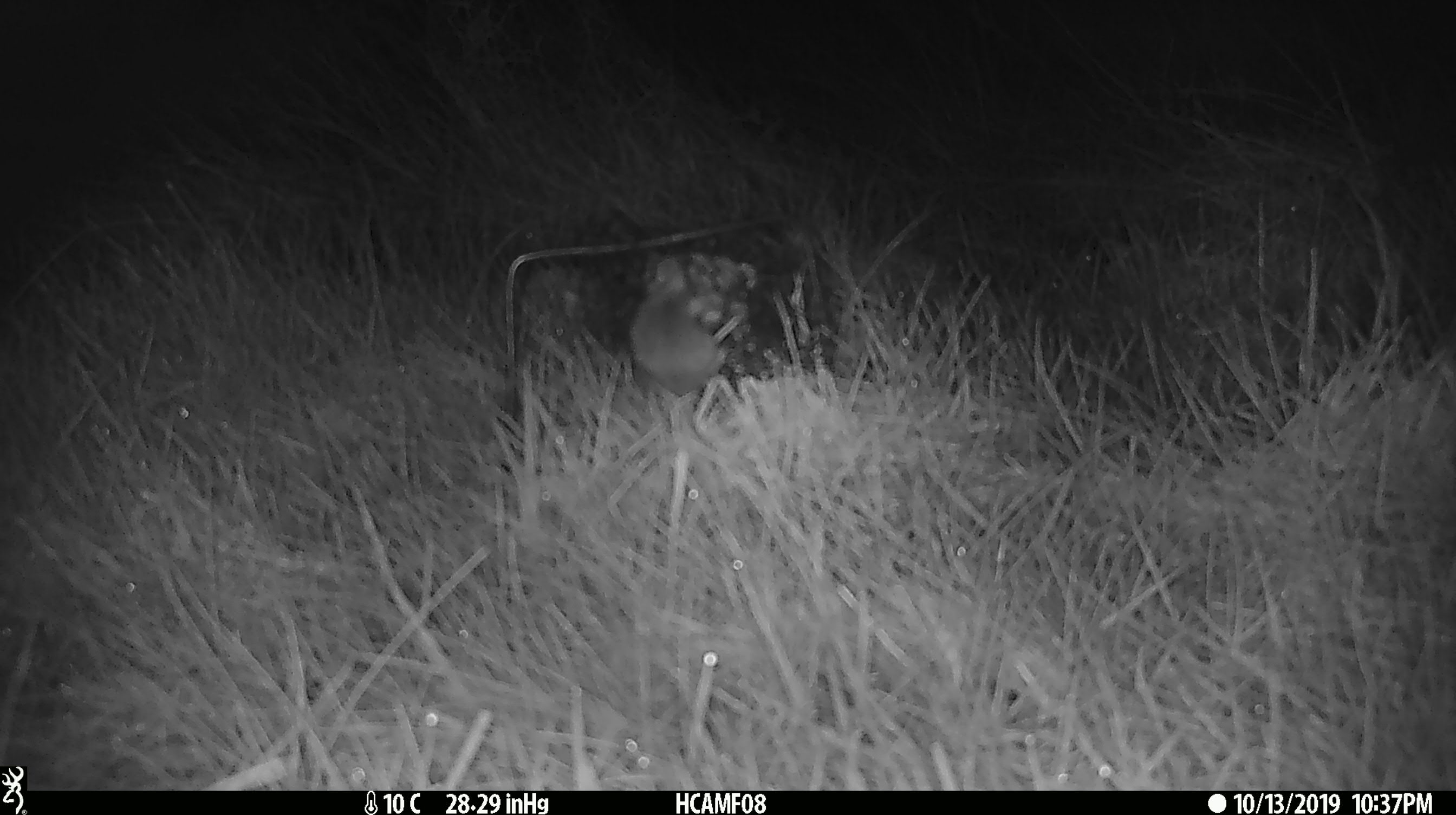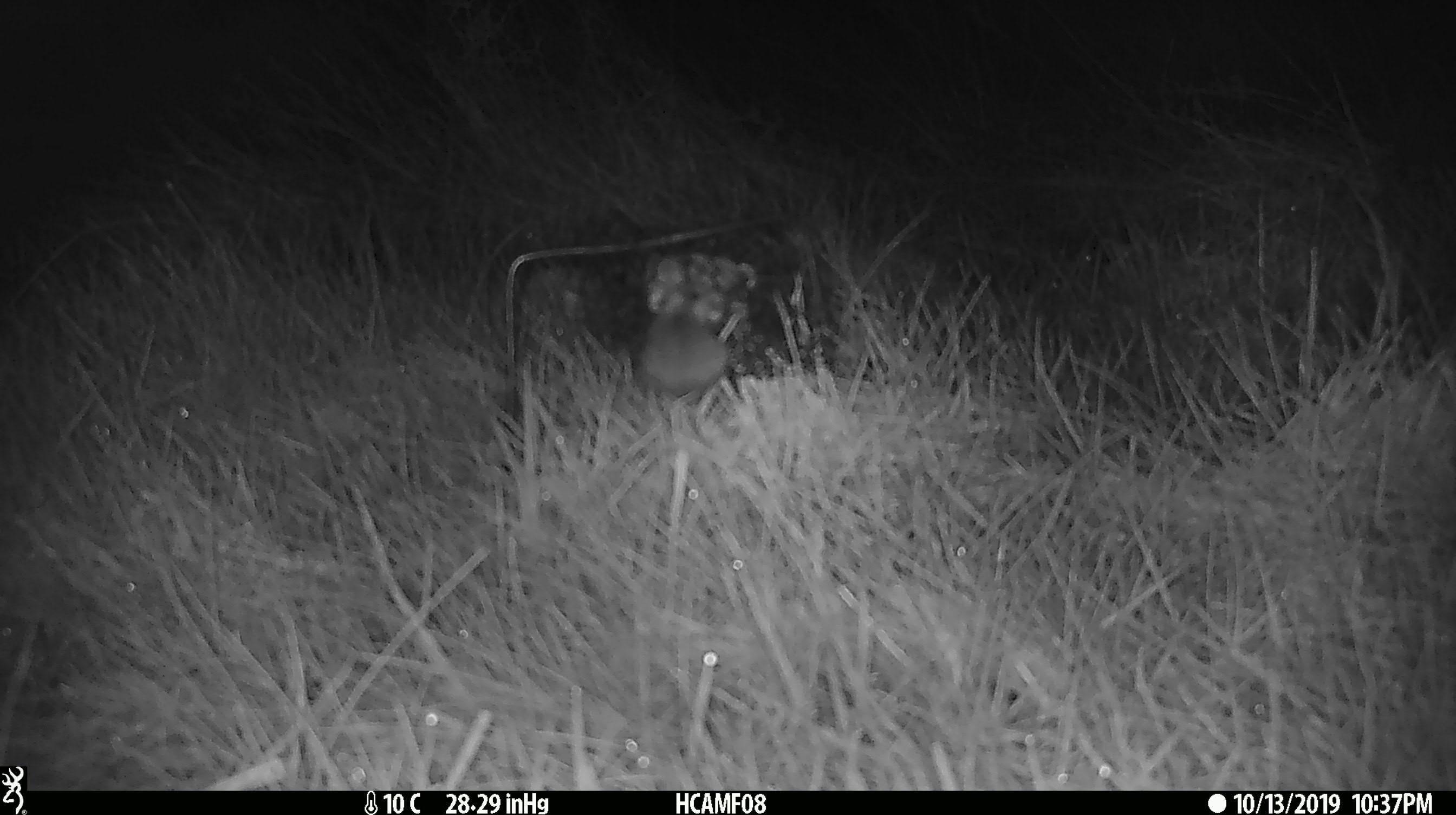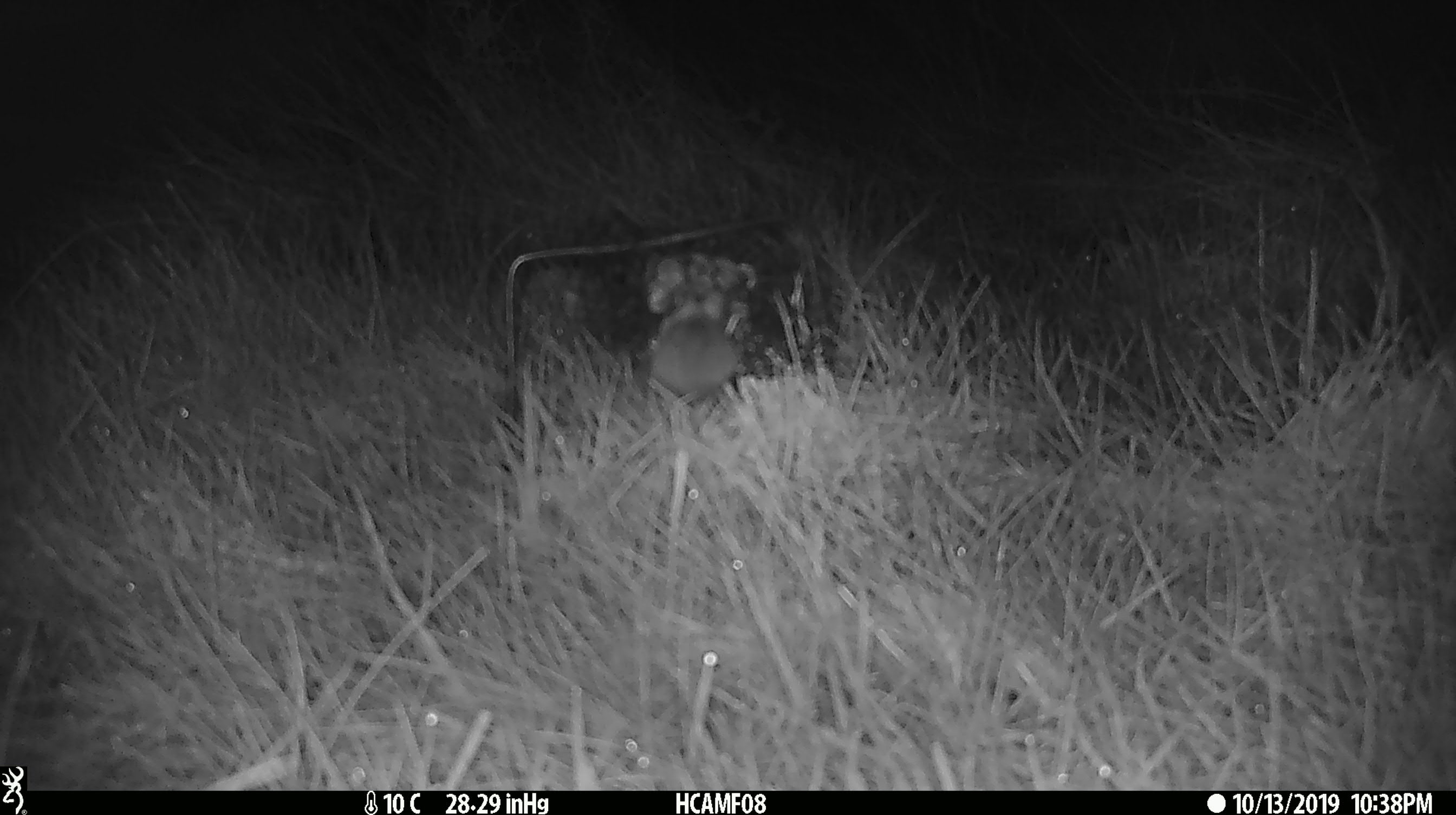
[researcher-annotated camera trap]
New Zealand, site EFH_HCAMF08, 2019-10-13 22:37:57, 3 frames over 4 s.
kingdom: Animalia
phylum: Chordata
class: Mammalia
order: Rodentia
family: Muridae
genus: Mus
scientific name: Mus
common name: mouse